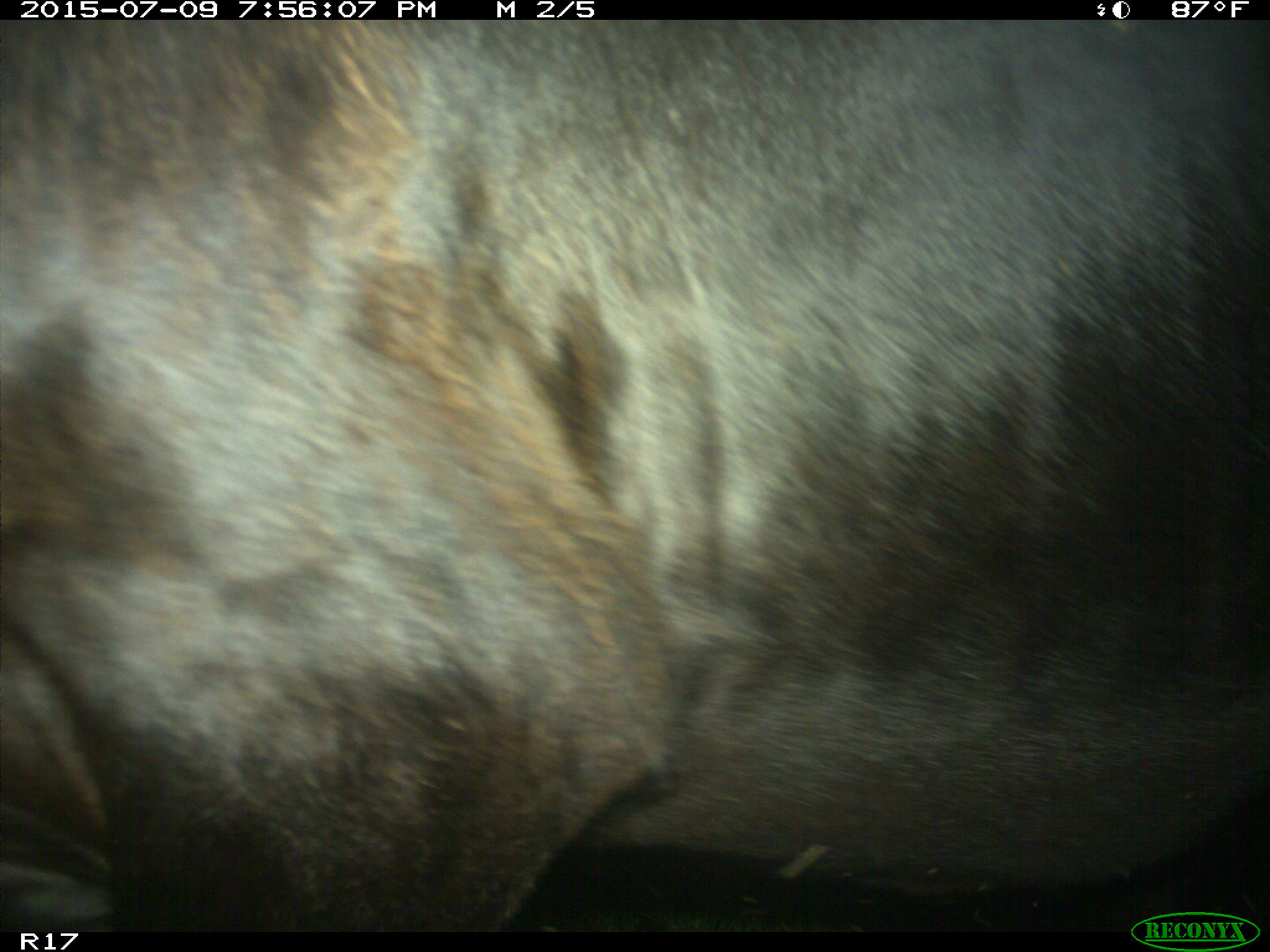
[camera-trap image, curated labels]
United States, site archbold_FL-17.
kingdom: Animalia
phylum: Chordata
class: Mammalia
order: Artiodactyla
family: Bovidae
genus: Bos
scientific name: Bos taurus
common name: domestic cow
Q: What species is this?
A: Bos taurus (domestic cow).